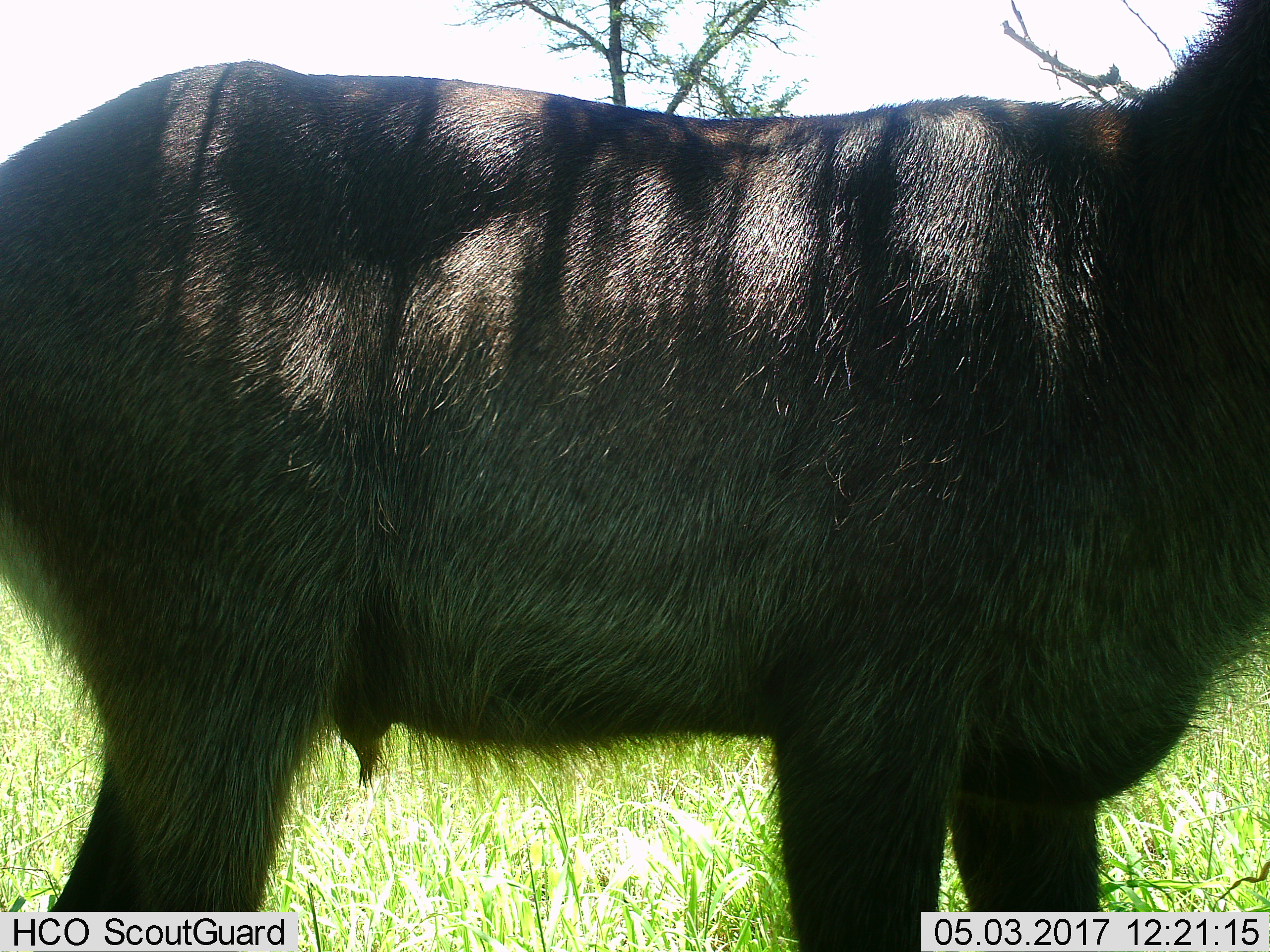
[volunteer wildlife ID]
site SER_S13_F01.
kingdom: Animalia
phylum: Chordata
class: Mammalia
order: Artiodactyla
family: Bovidae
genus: Kobus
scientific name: Kobus ellipsiprymnus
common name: waterbuck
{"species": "waterbuck (Kobus ellipsiprymnus)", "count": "1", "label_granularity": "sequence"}